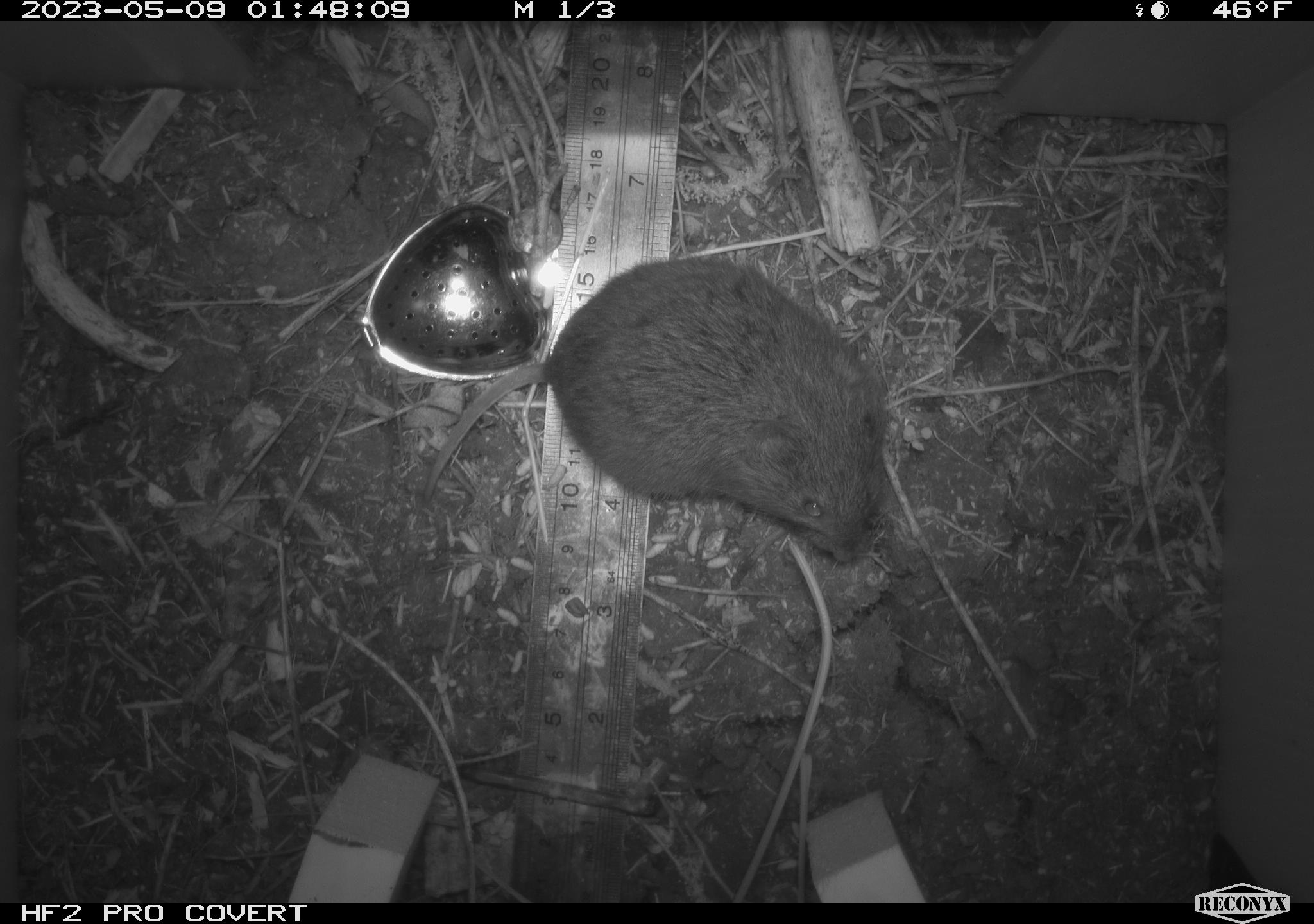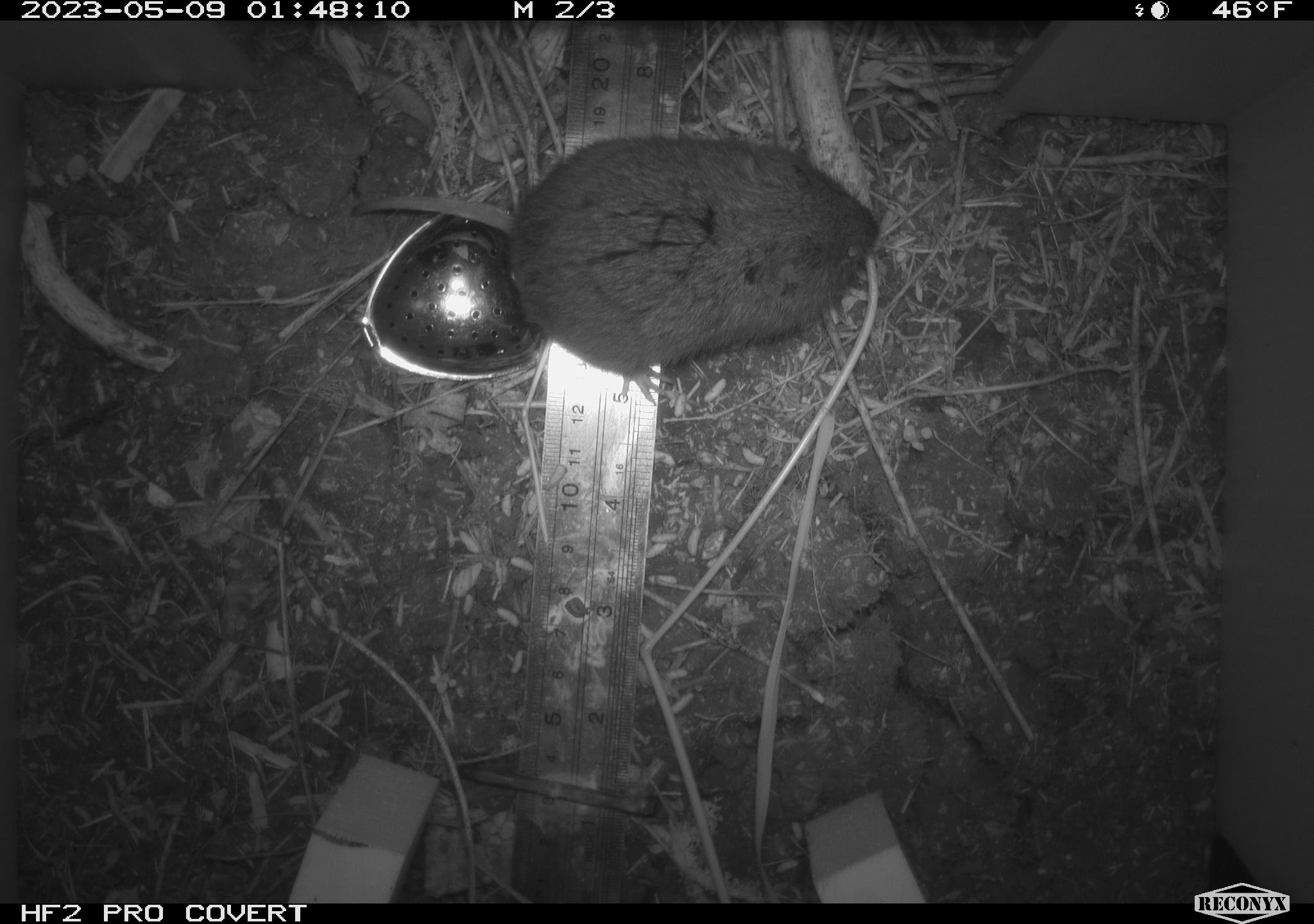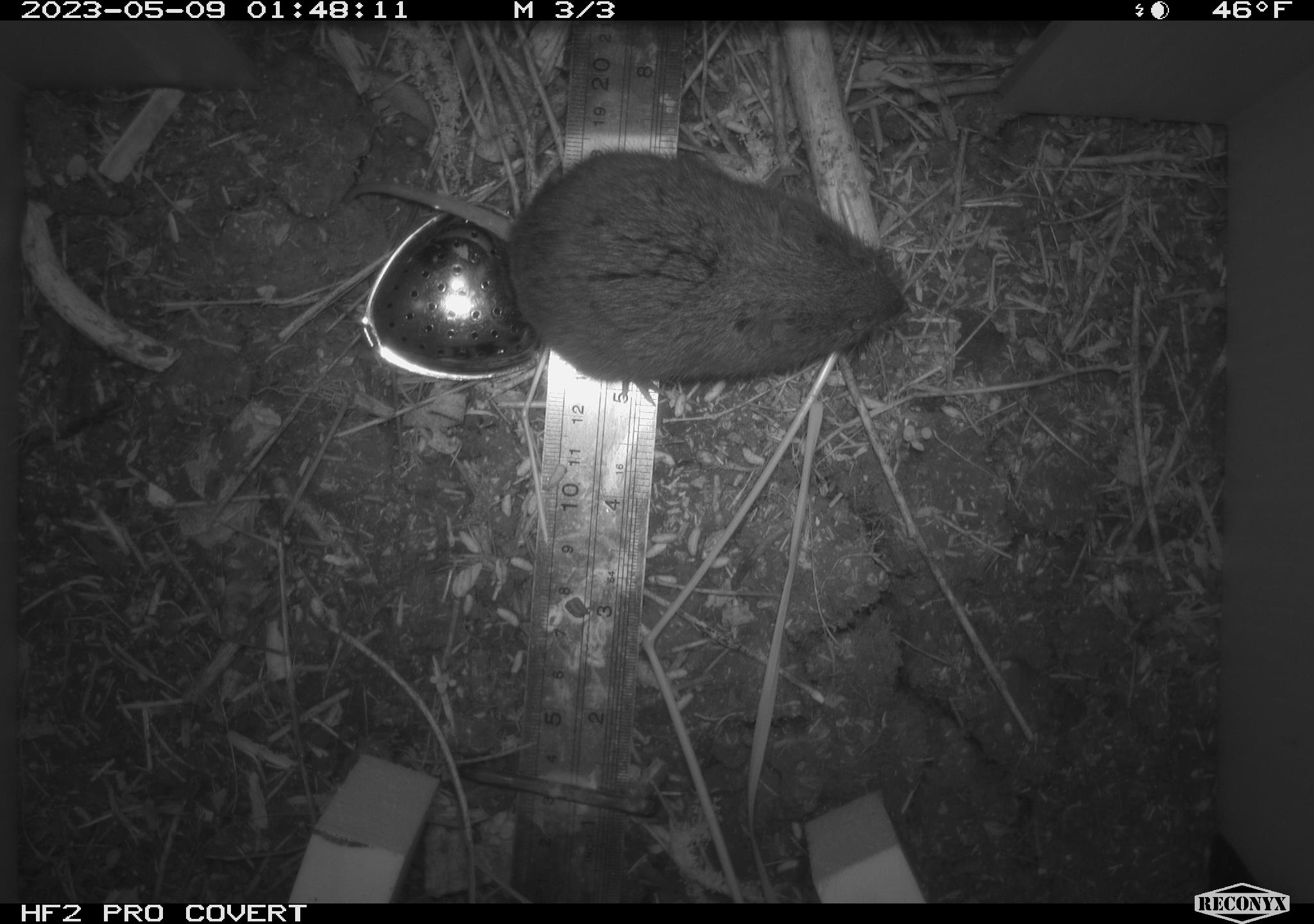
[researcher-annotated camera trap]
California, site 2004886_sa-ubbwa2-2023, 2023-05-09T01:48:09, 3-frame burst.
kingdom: Animalia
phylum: Chordata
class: Mammalia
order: Rodentia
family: Cricetidae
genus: Microtus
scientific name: Microtus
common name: meadow vole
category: microtus species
Microtus species (meadow vole) (Microtus).